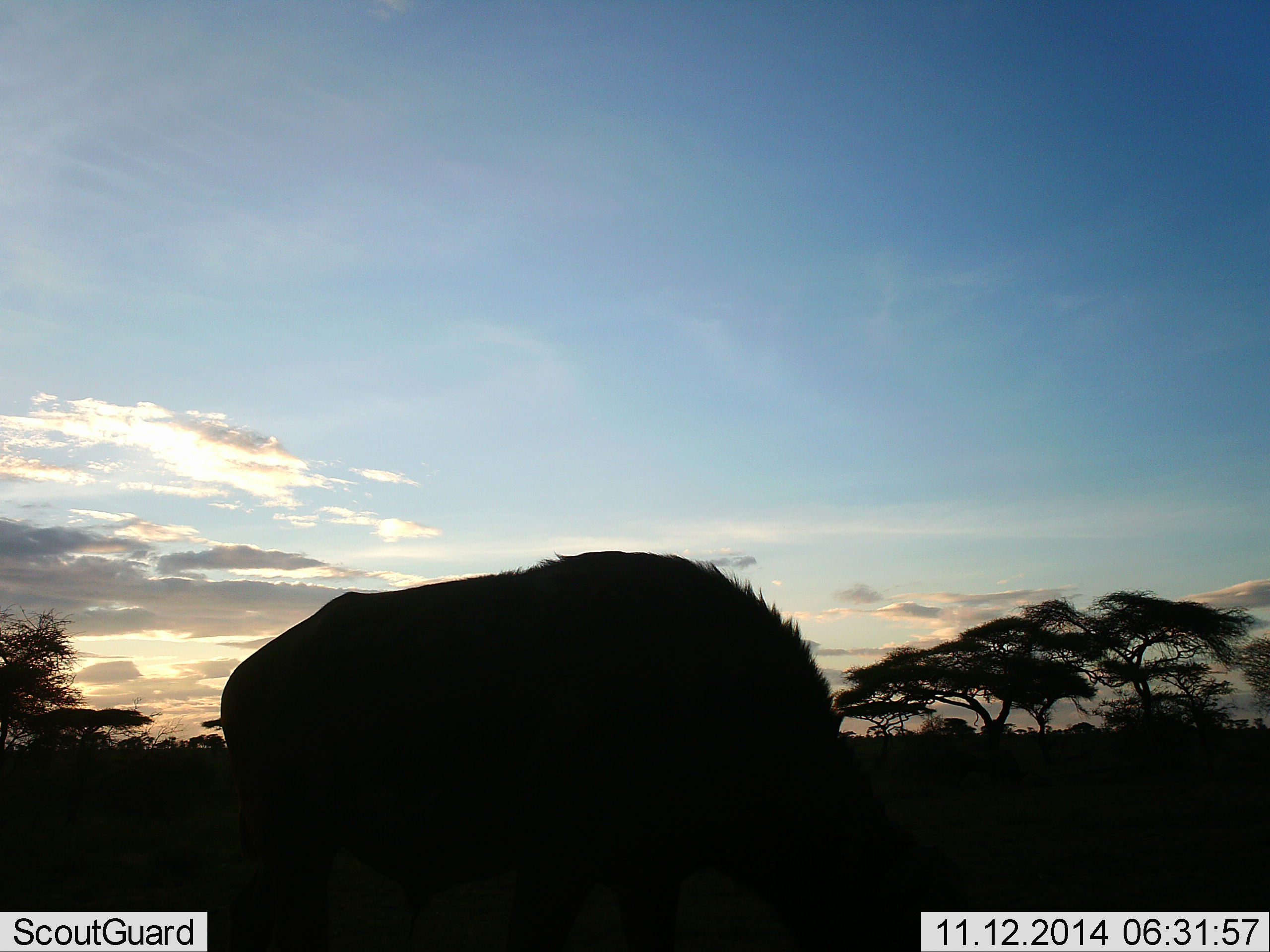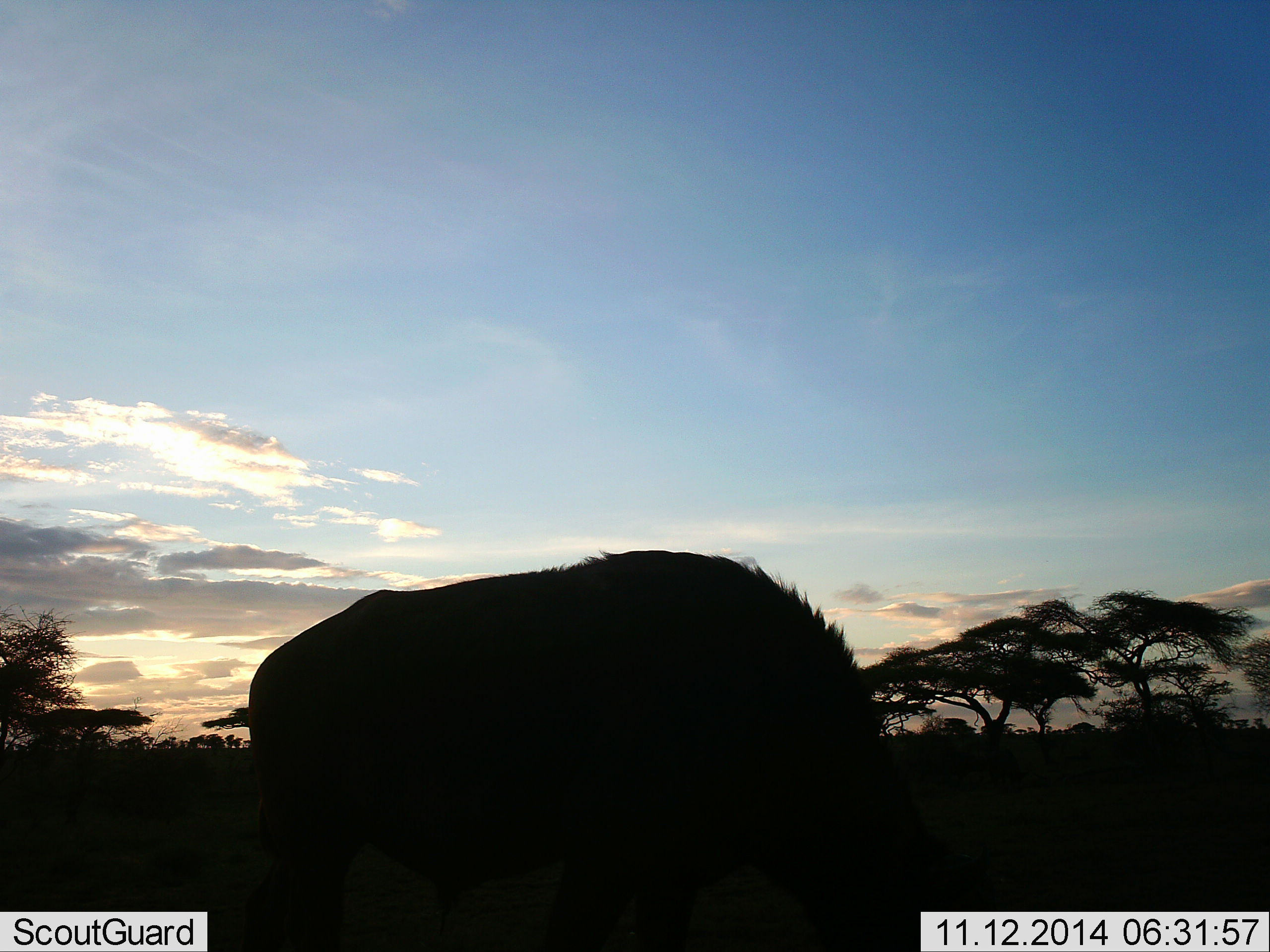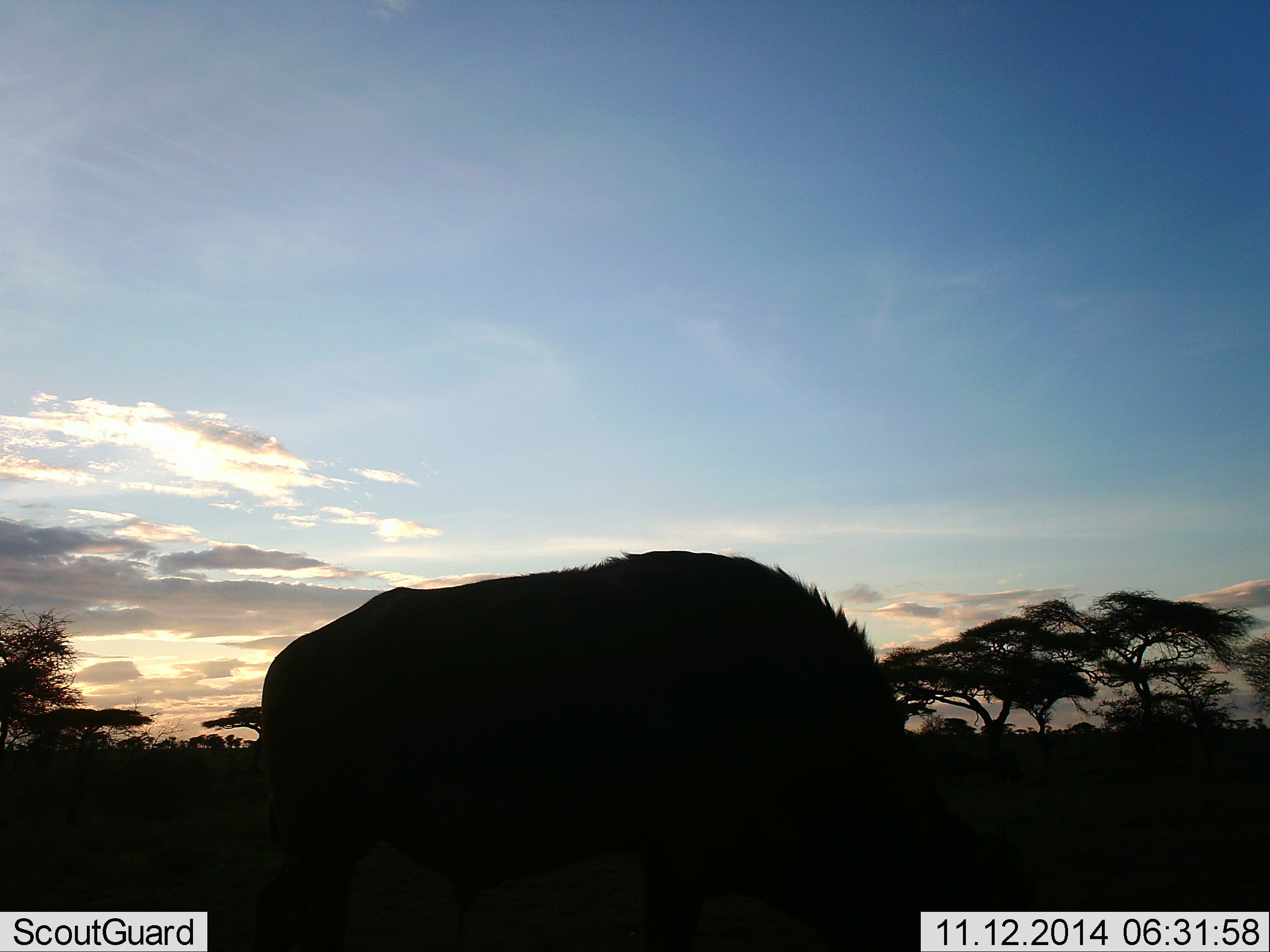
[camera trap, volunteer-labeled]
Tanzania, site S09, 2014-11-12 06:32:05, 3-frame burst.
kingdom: Animalia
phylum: Chordata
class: Mammalia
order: Artiodactyla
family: Bovidae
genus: Connochaetes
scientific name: Connochaetes taurinus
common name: blue wildebeest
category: wildebeest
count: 1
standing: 20%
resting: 0%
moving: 20%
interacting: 0%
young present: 0%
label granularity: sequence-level